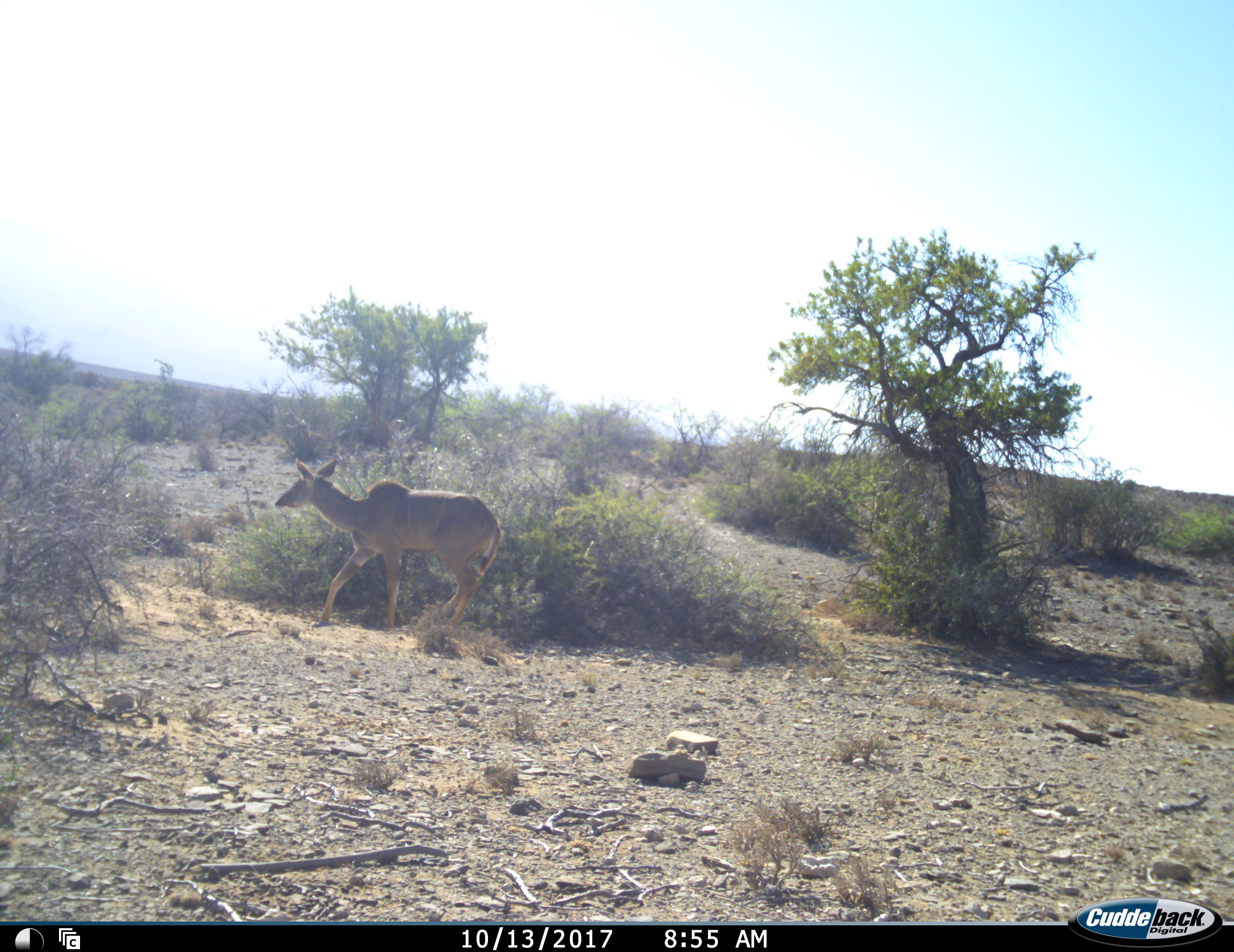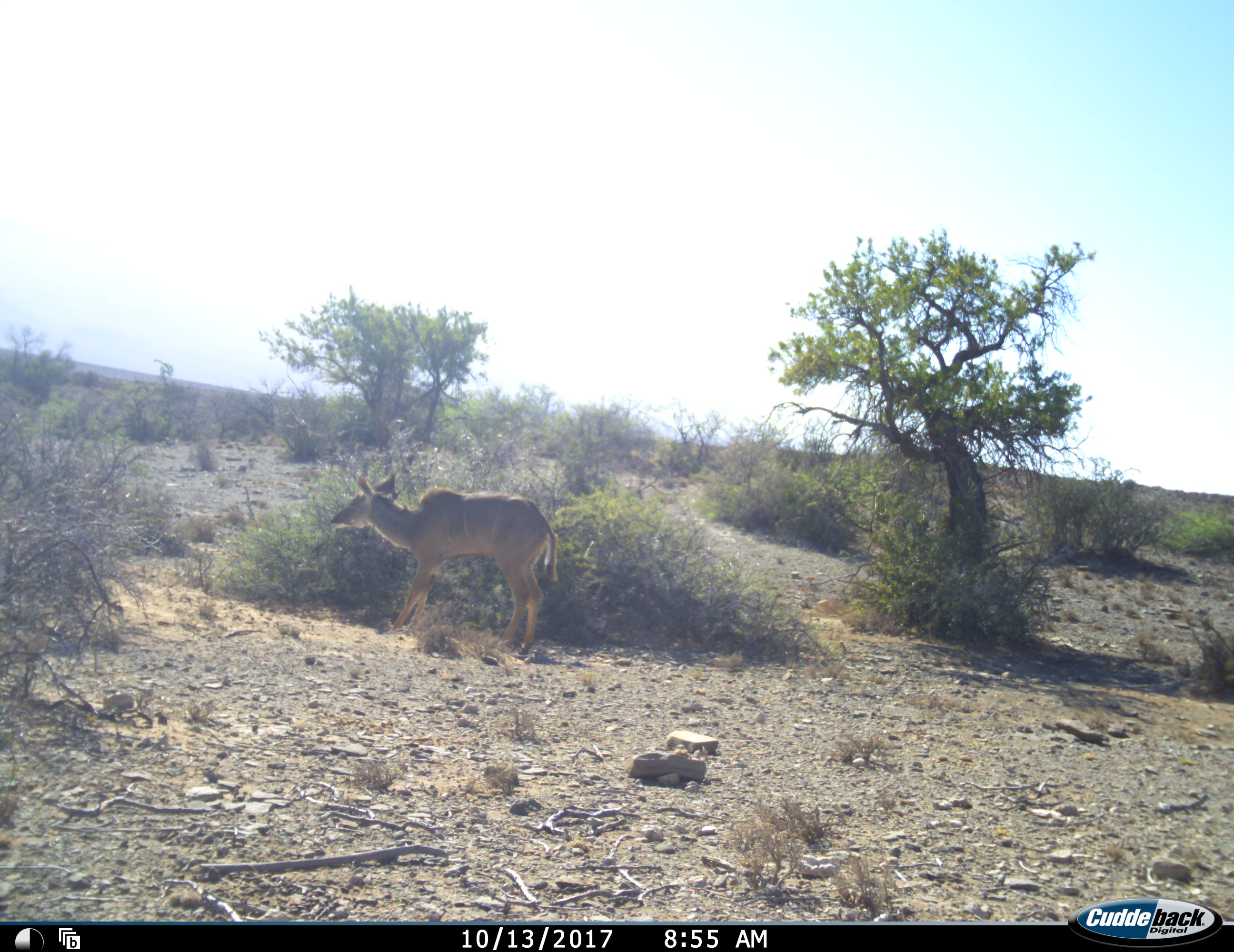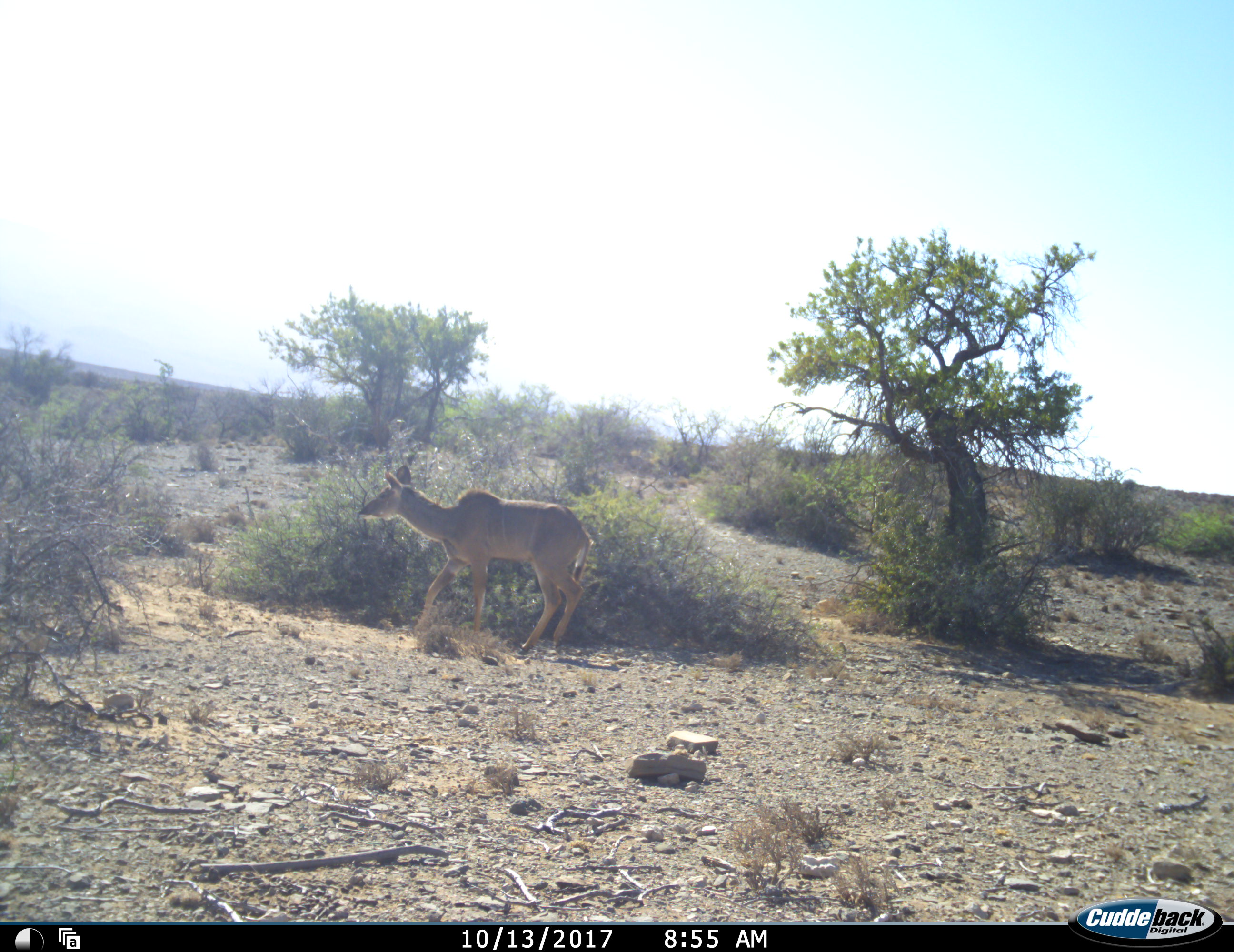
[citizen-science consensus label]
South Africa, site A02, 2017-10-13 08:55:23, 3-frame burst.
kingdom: Animalia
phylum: Chordata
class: Mammalia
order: Artiodactyla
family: Bovidae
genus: Tragelaphus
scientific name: Tragelaphus strepsiceros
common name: greater kudu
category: kudu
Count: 1.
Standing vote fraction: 0%.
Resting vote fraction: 0%.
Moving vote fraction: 100%.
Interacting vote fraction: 0%.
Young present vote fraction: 11%.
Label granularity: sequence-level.